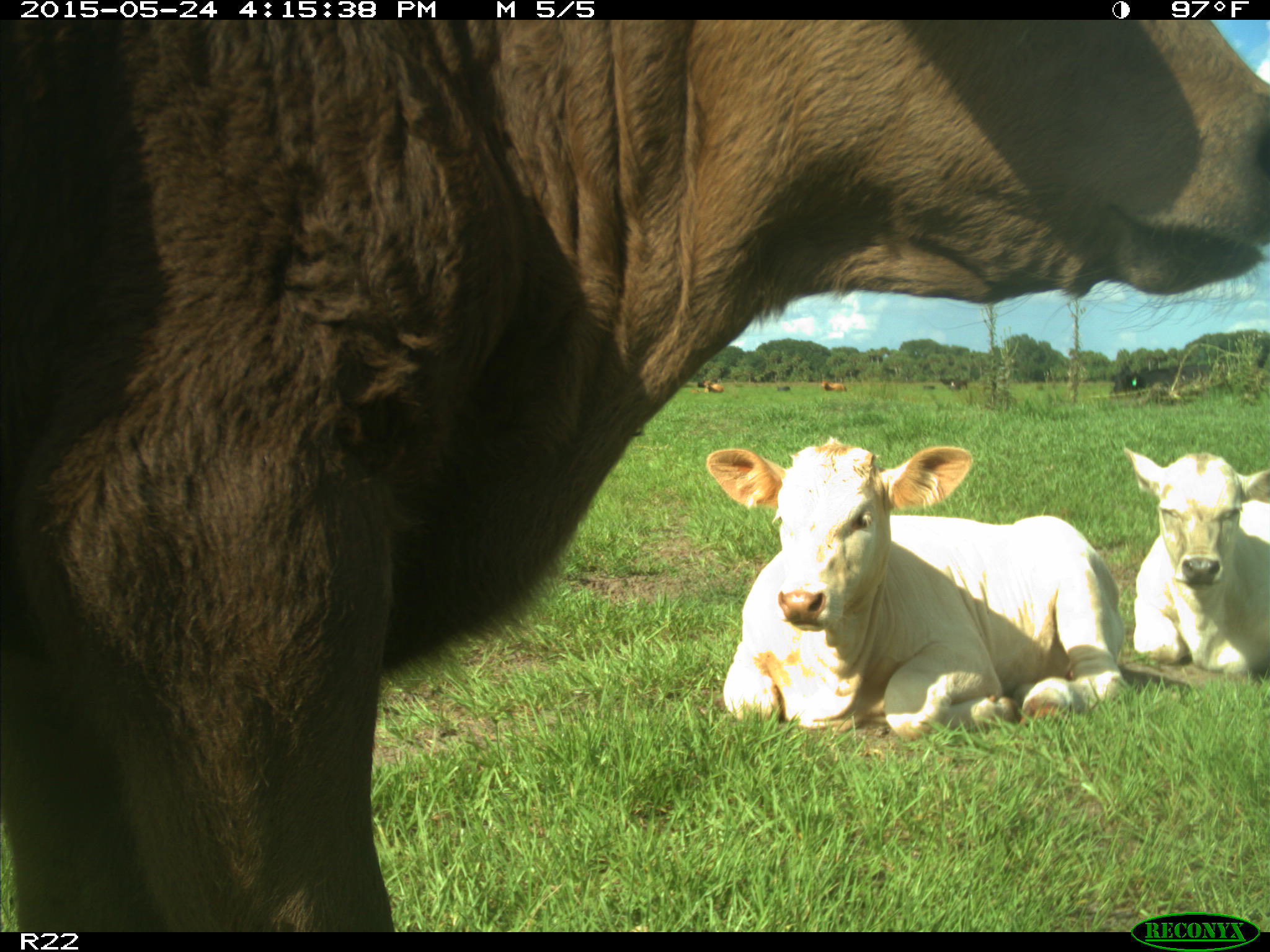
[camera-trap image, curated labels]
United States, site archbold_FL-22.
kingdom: Animalia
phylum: Chordata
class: Mammalia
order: Artiodactyla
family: Bovidae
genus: Bos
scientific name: Bos taurus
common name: domestic cow